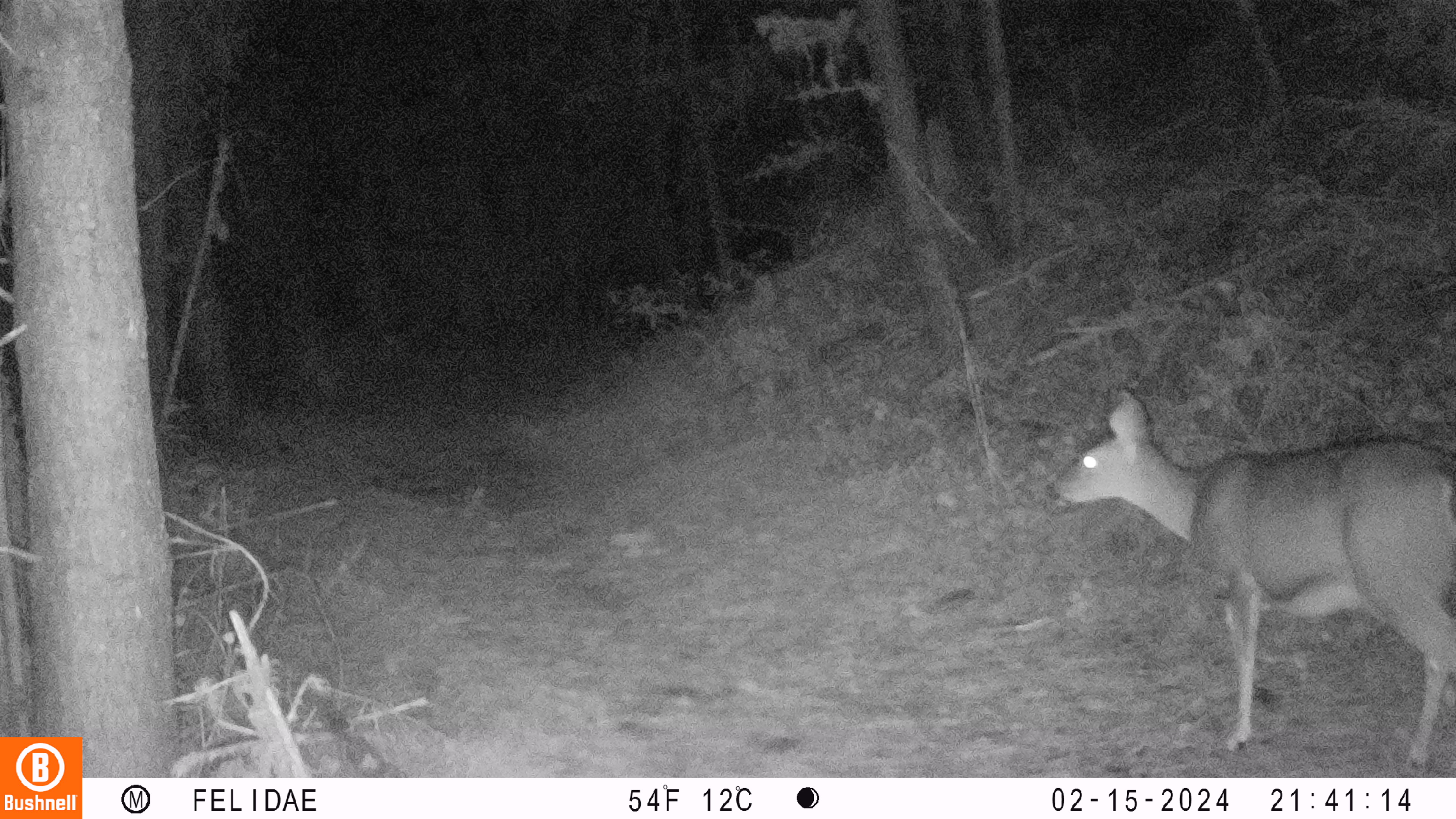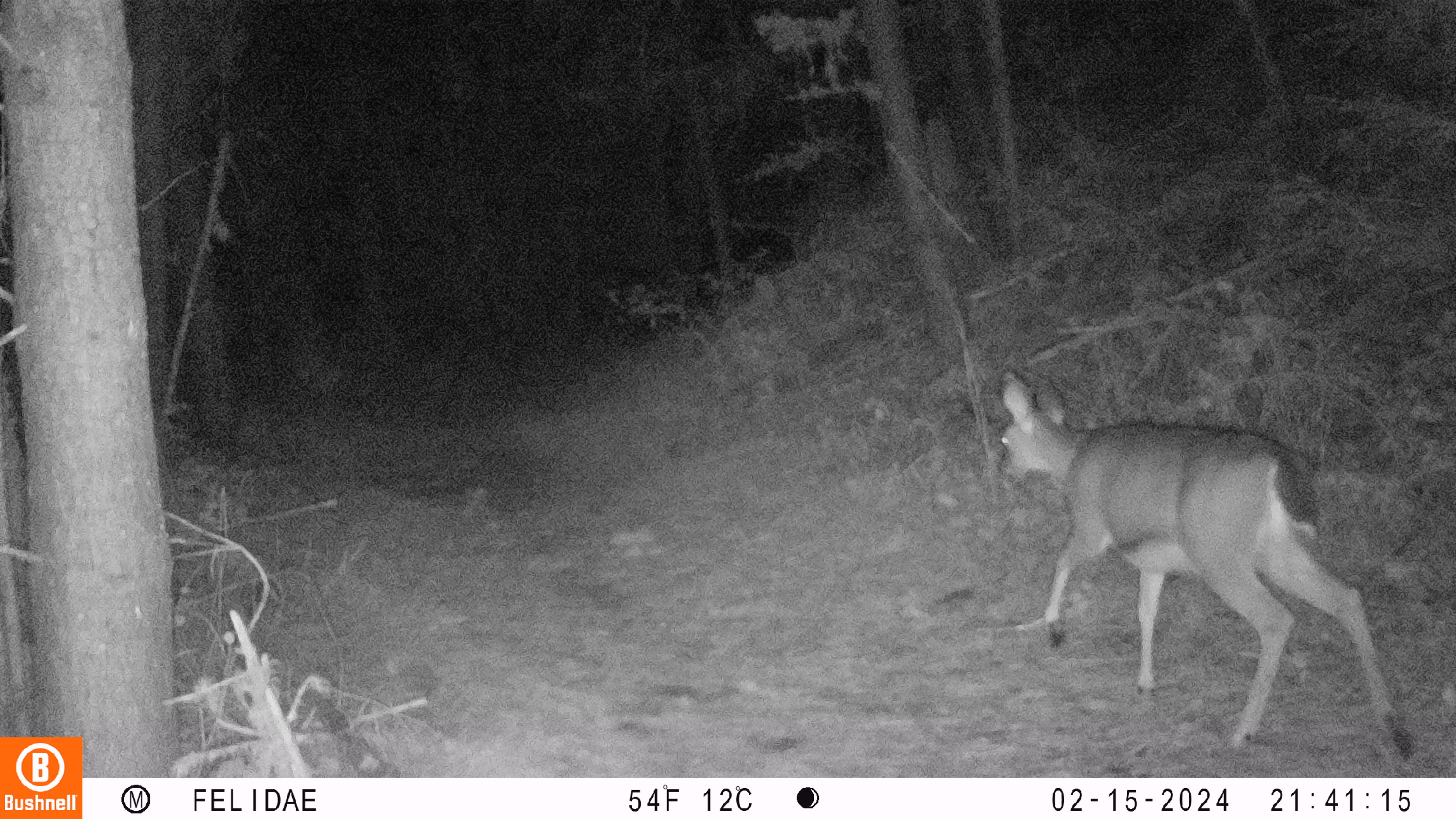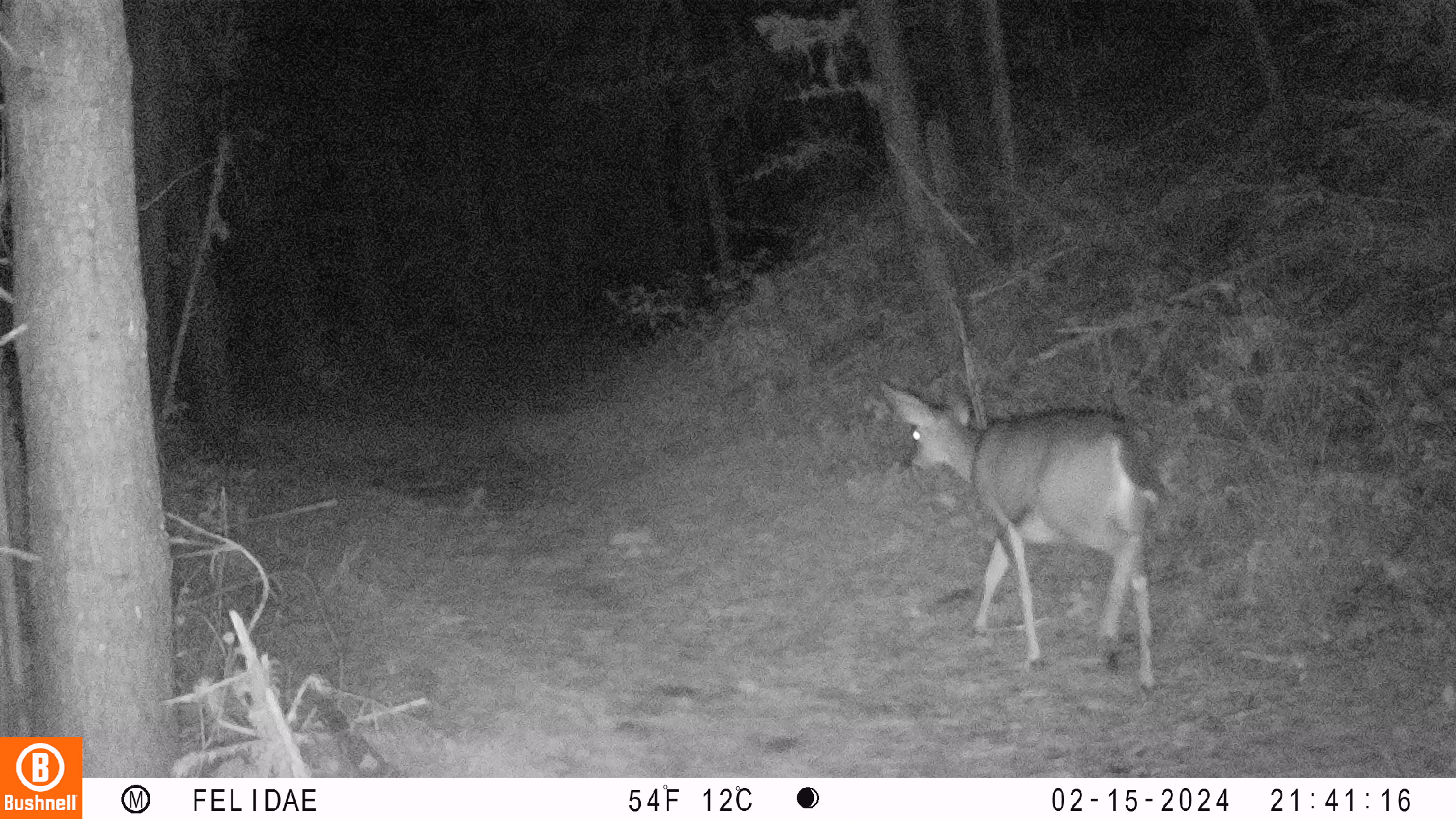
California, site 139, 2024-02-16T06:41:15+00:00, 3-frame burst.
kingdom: Animalia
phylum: Chordata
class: Mammalia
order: Artiodactyla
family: Cervidae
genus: Odocoileus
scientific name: Odocoileus hemionus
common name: mule deer